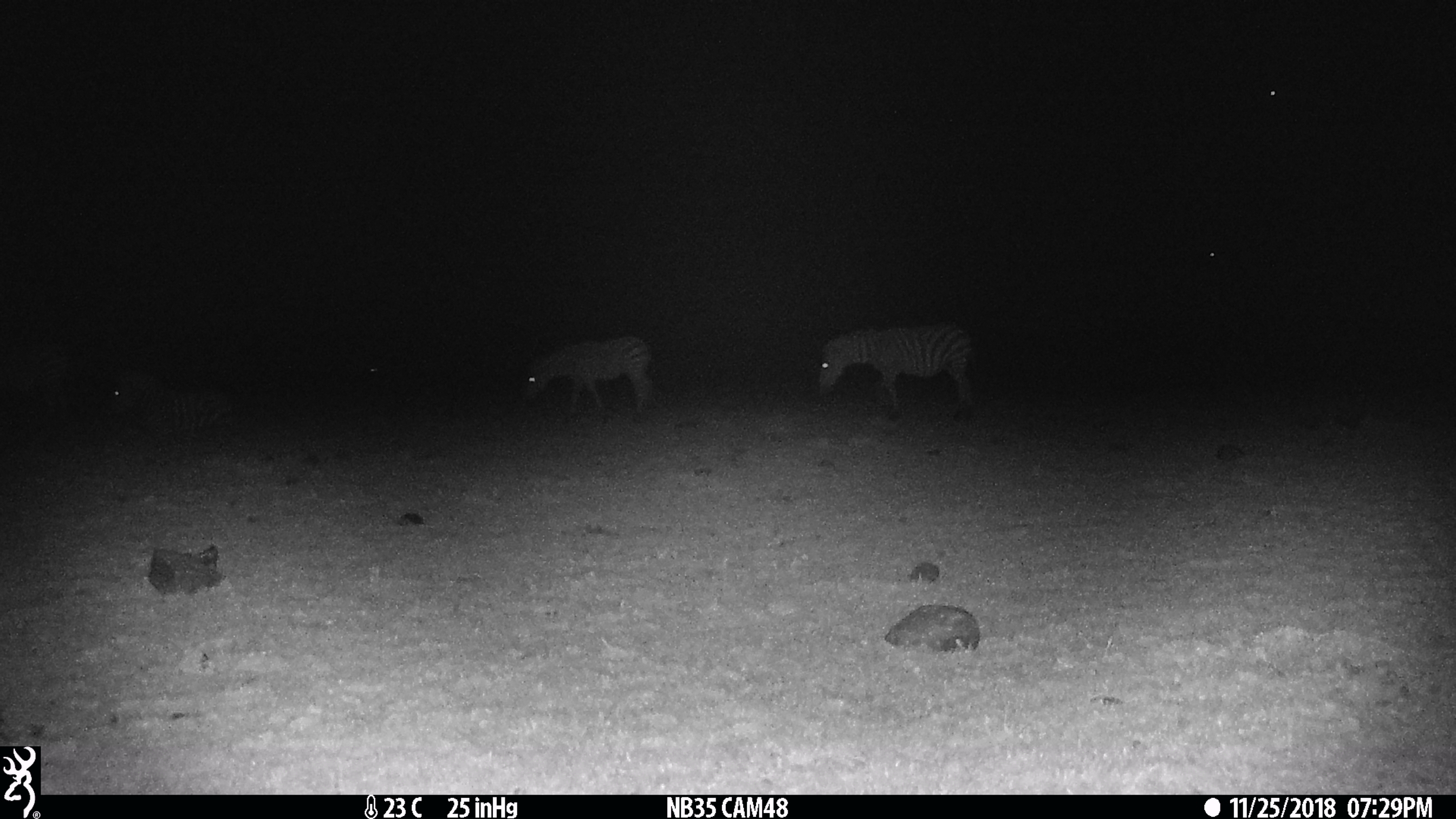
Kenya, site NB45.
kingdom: Animalia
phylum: Chordata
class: Mammalia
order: Perissodactyla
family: Equidae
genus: Equus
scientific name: Equus quagga burchellii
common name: burchell's zebra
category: zebra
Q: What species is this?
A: Zebra (burchell's zebra) (Equus quagga burchellii).